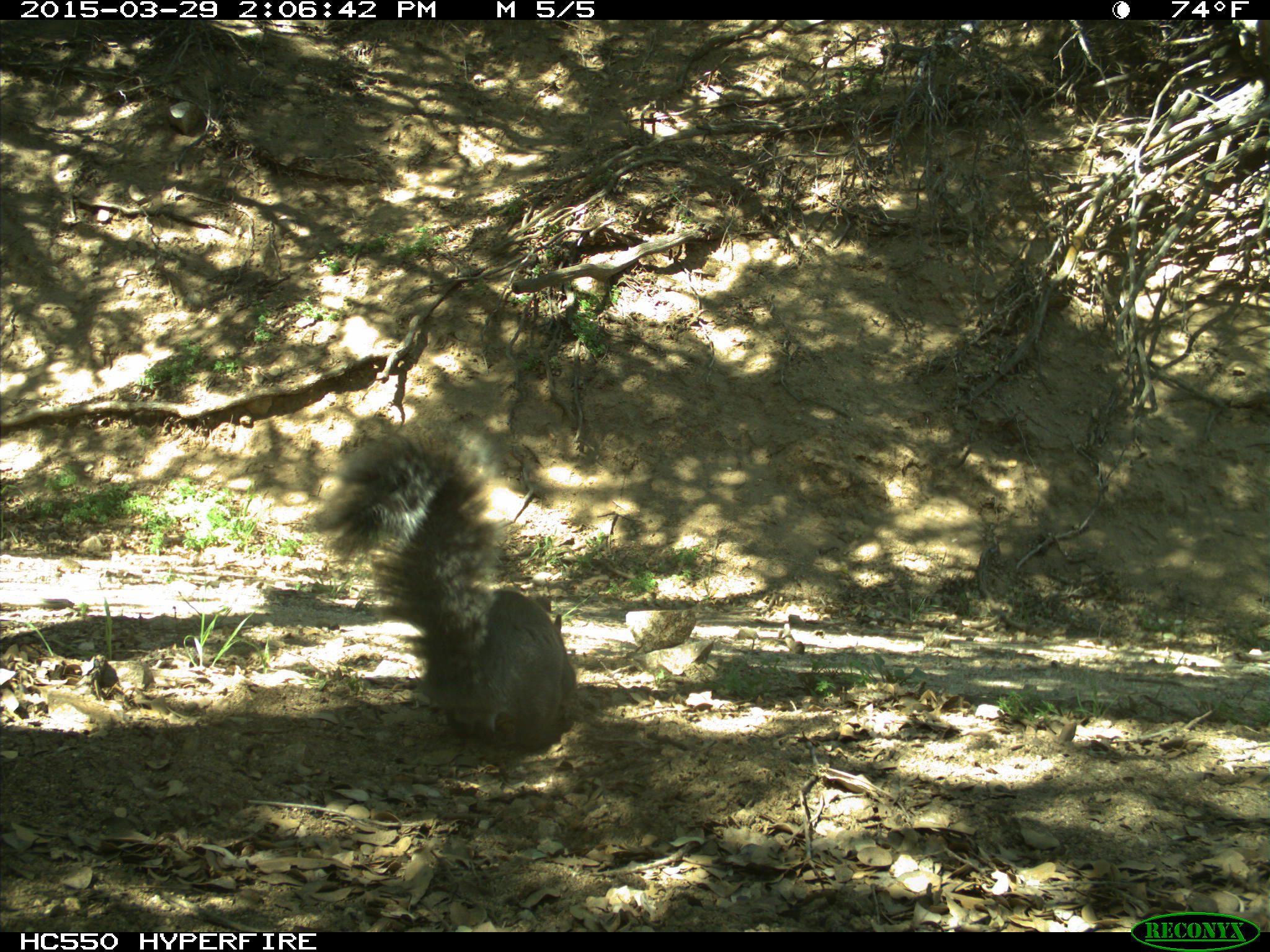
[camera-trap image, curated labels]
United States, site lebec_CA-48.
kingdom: Animalia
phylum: Chordata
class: Mammalia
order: Rodentia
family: Sciuridae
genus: Sciurus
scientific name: Sciurus carolinensis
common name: eastern gray squirrel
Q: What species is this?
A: Sciurus carolinensis (eastern gray squirrel).